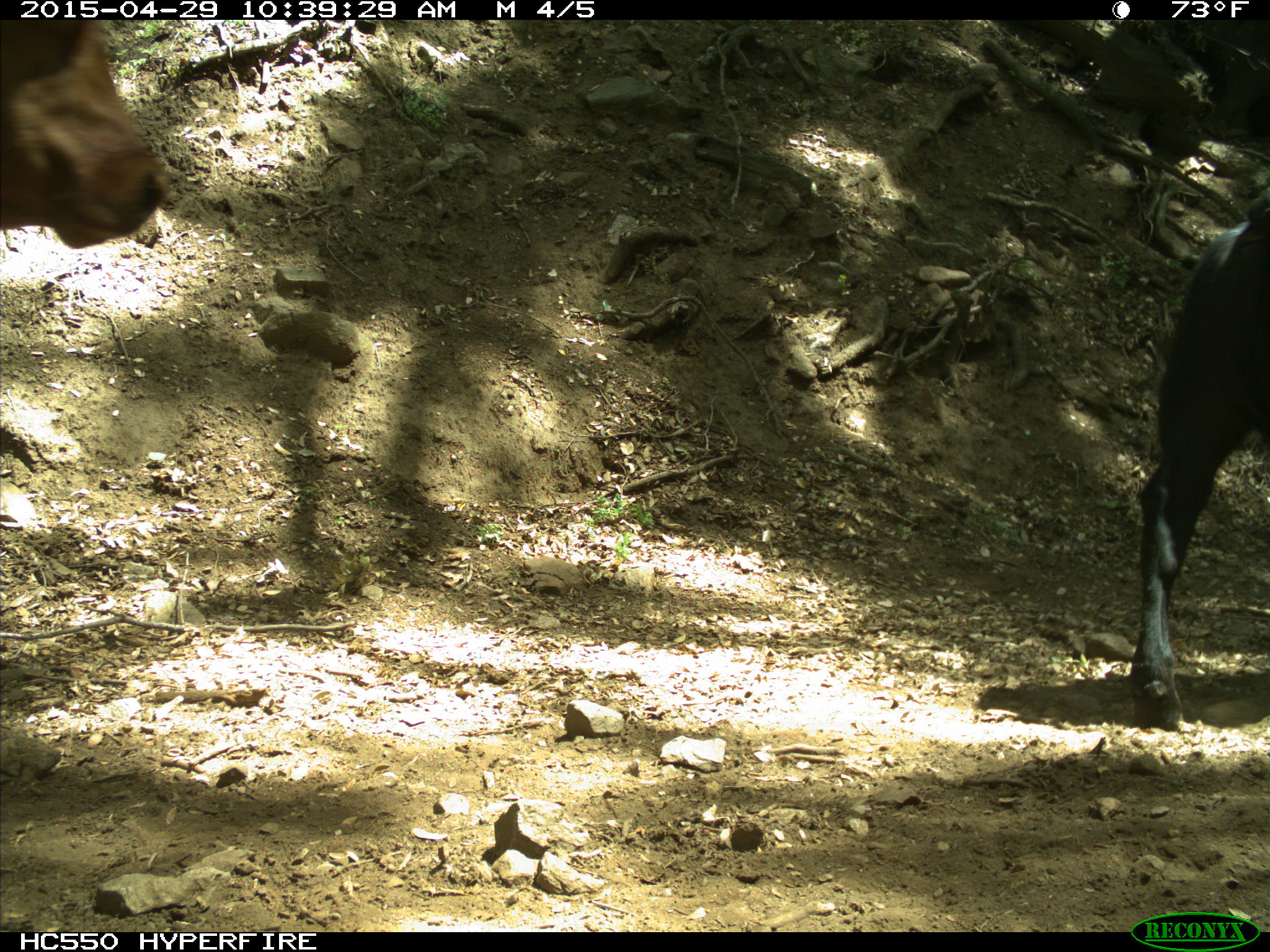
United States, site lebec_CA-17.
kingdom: Animalia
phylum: Chordata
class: Mammalia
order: Artiodactyla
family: Bovidae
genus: Bos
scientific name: Bos taurus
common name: domestic cow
Bos taurus (domestic cow).